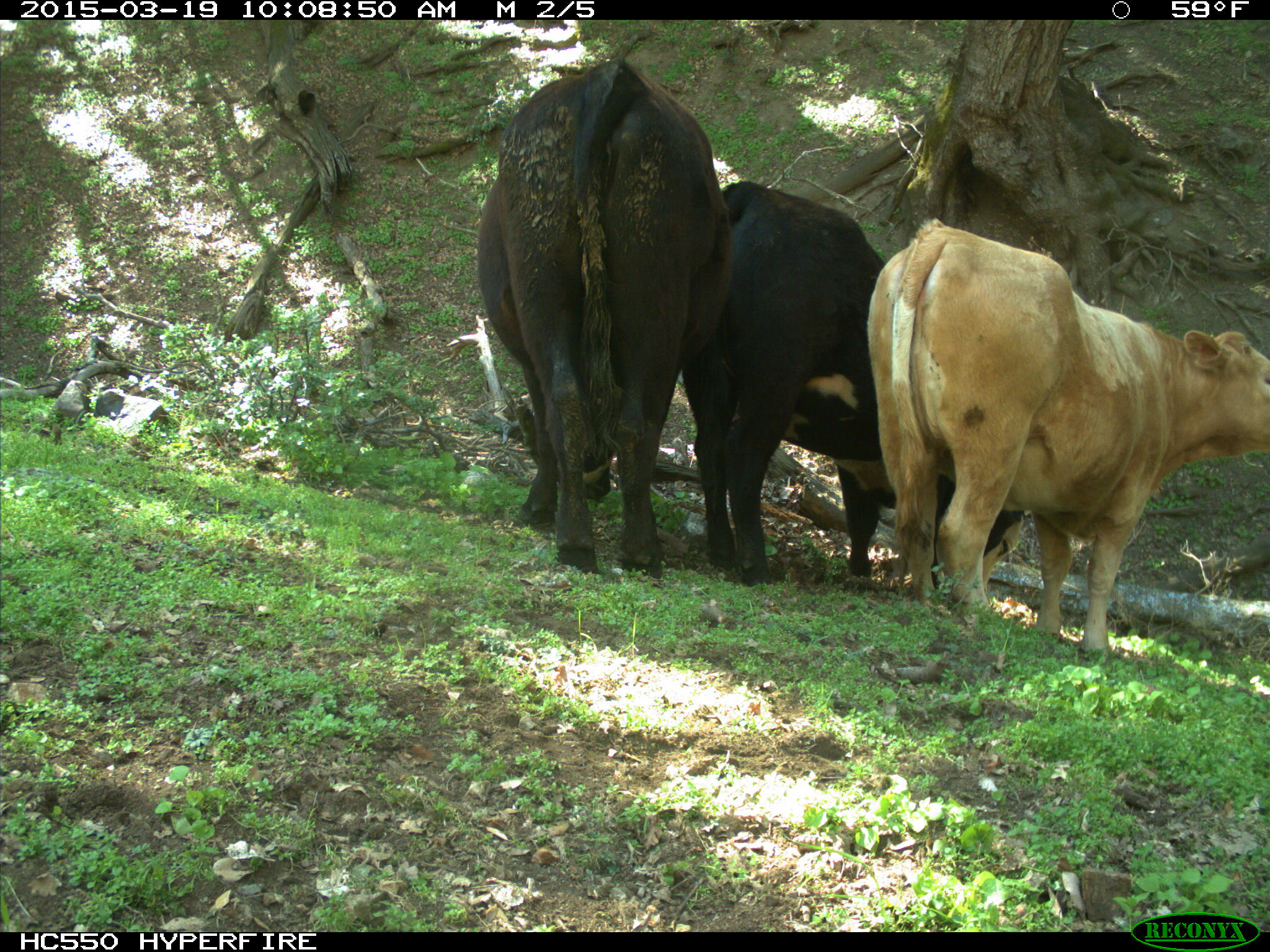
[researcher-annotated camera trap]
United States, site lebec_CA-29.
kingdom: Animalia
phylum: Chordata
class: Mammalia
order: Artiodactyla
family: Bovidae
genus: Bos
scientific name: Bos taurus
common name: domestic cow